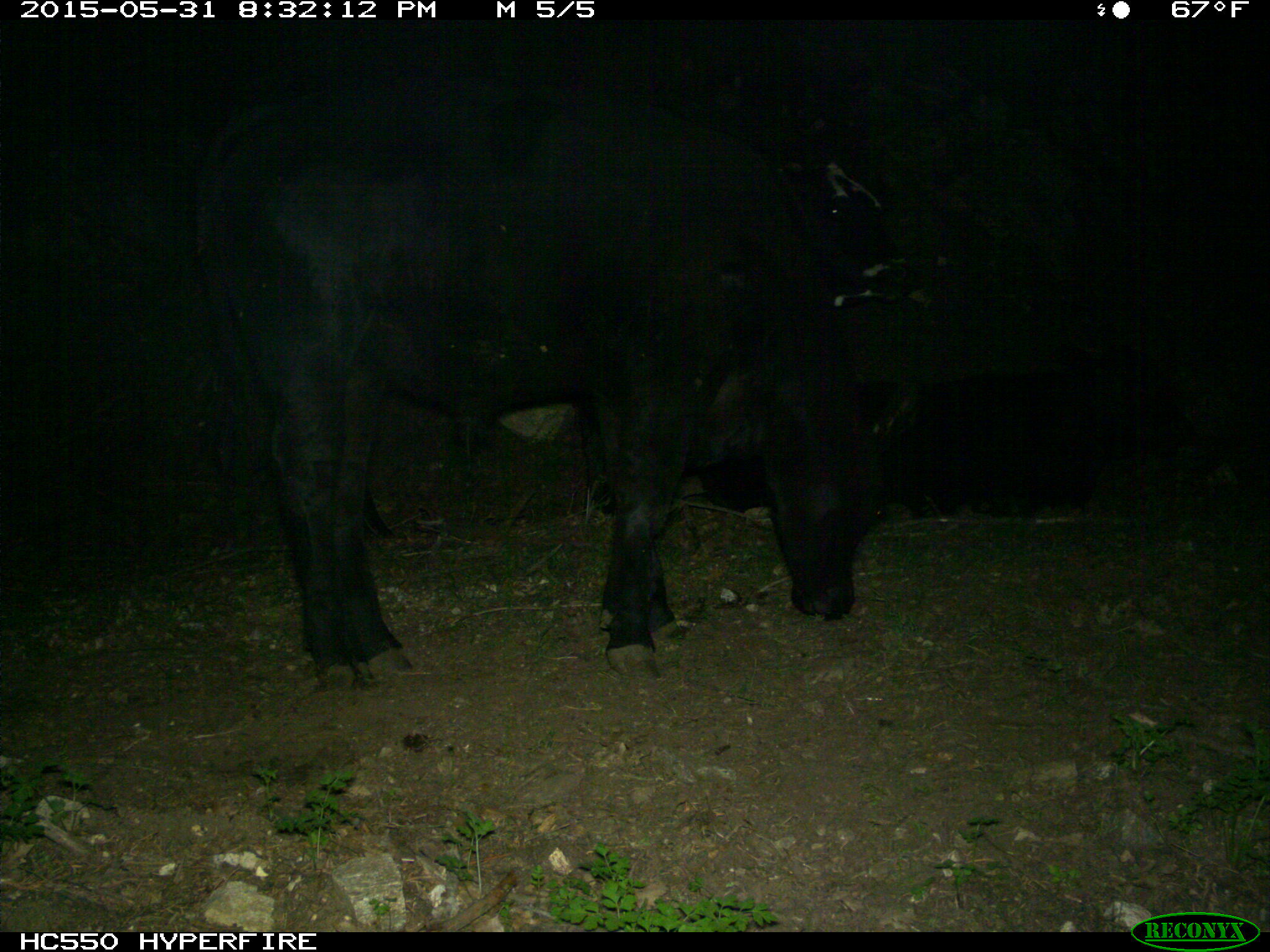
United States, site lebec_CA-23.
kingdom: Animalia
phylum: Chordata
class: Mammalia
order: Artiodactyla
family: Bovidae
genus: Bos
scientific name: Bos taurus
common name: domestic cow